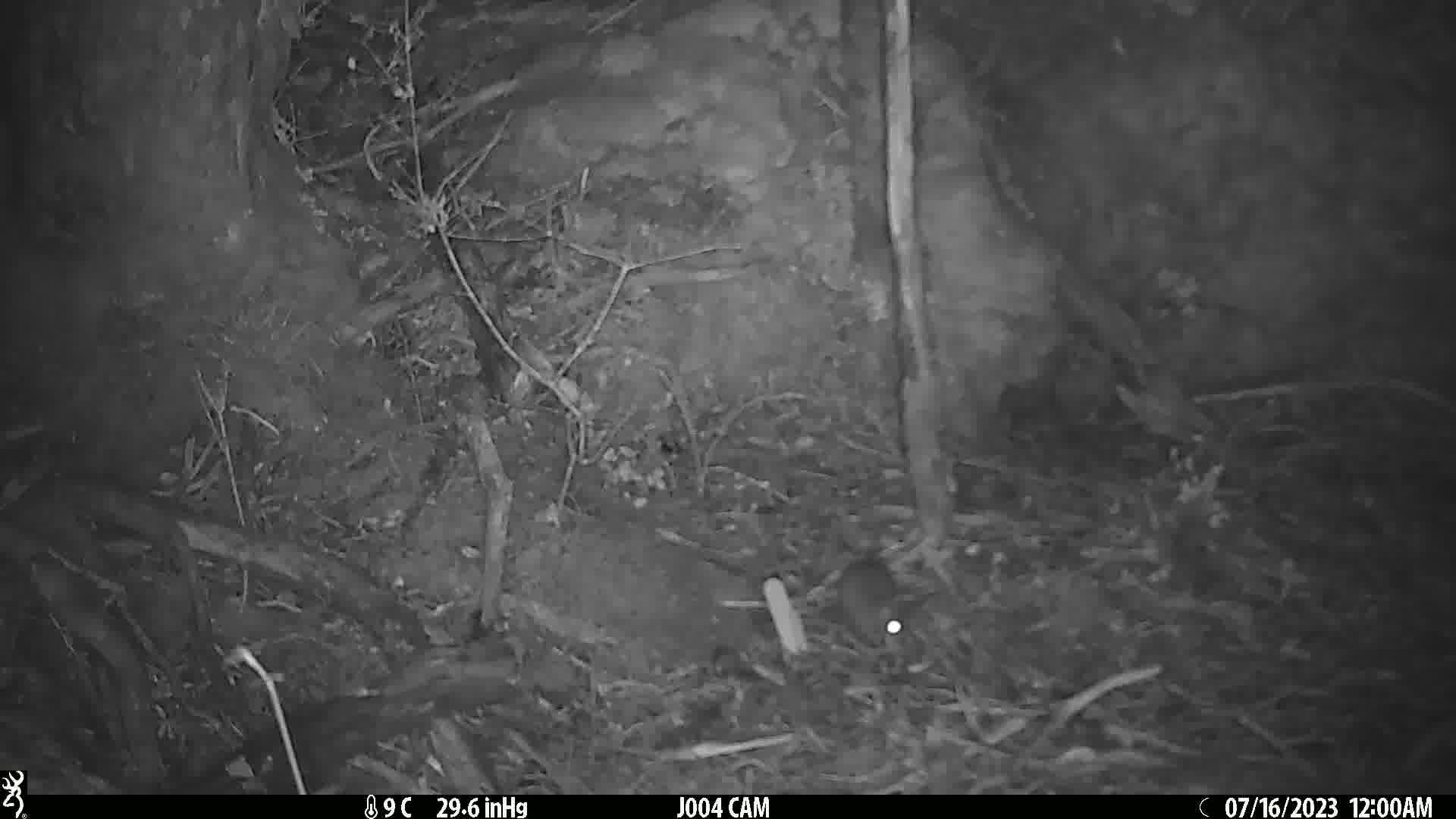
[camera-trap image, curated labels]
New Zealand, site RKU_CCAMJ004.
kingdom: Animalia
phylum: Chordata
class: Mammalia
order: Rodentia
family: Muridae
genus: Rattus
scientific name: Rattus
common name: rat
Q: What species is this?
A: Rat (Rattus).